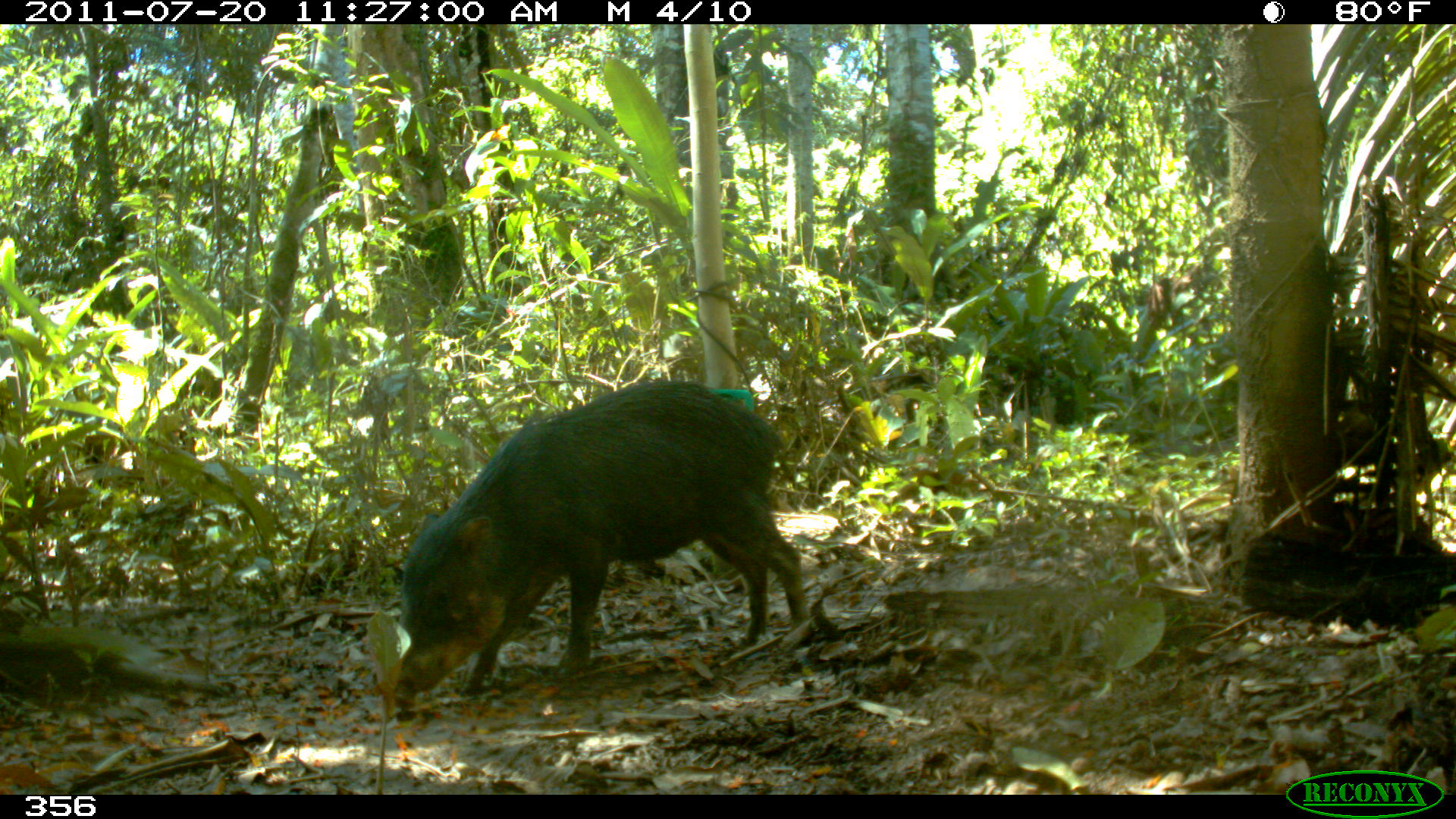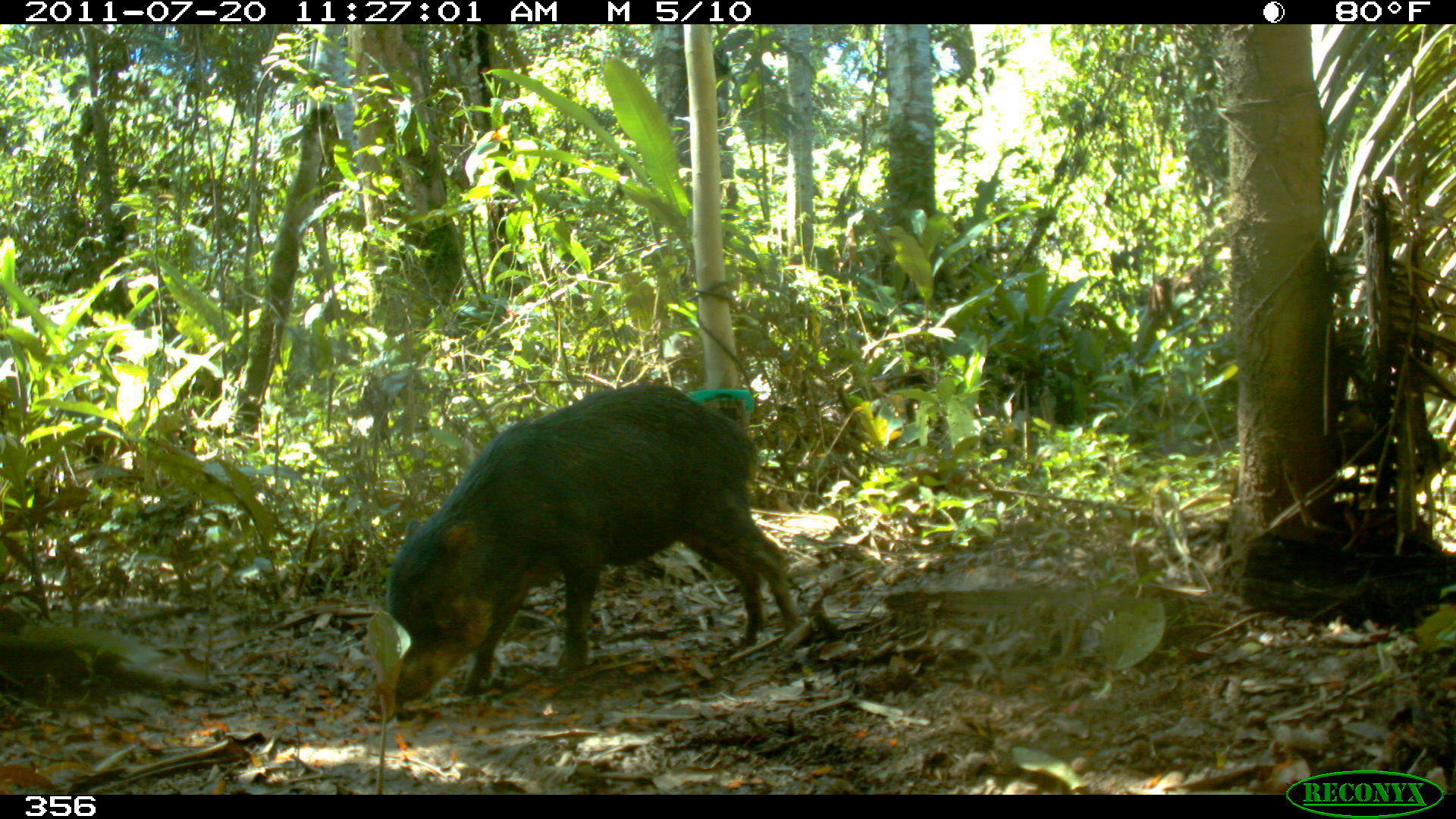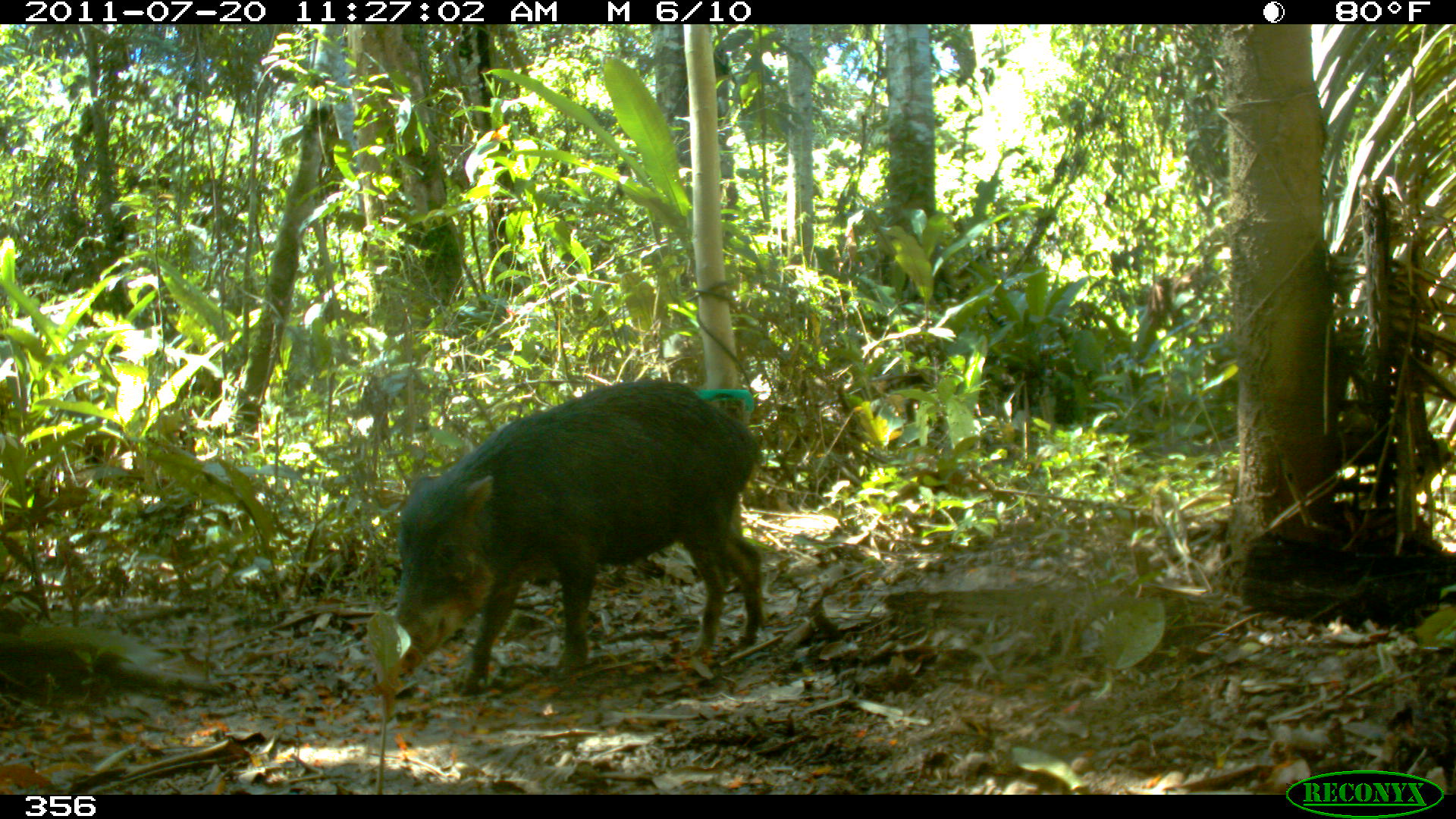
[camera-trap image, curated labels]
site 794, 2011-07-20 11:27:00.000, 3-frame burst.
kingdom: Animalia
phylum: Chordata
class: Mammalia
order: Artiodactyla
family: Tayassuidae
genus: Tayassu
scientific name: Tayassu pecari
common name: white-lipped peccary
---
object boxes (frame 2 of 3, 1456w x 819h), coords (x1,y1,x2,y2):
tayassu pecari: (384,382,803,696)